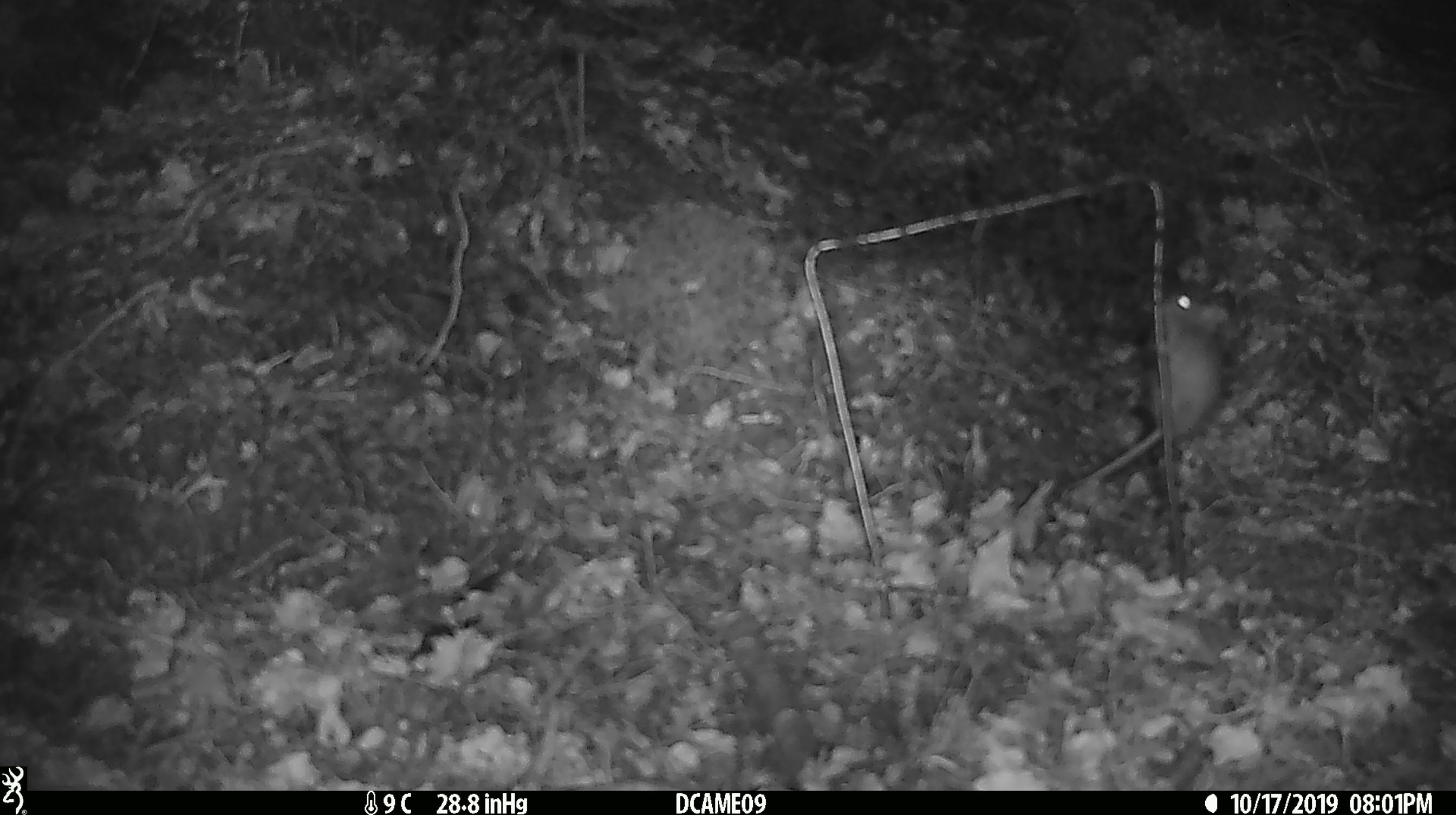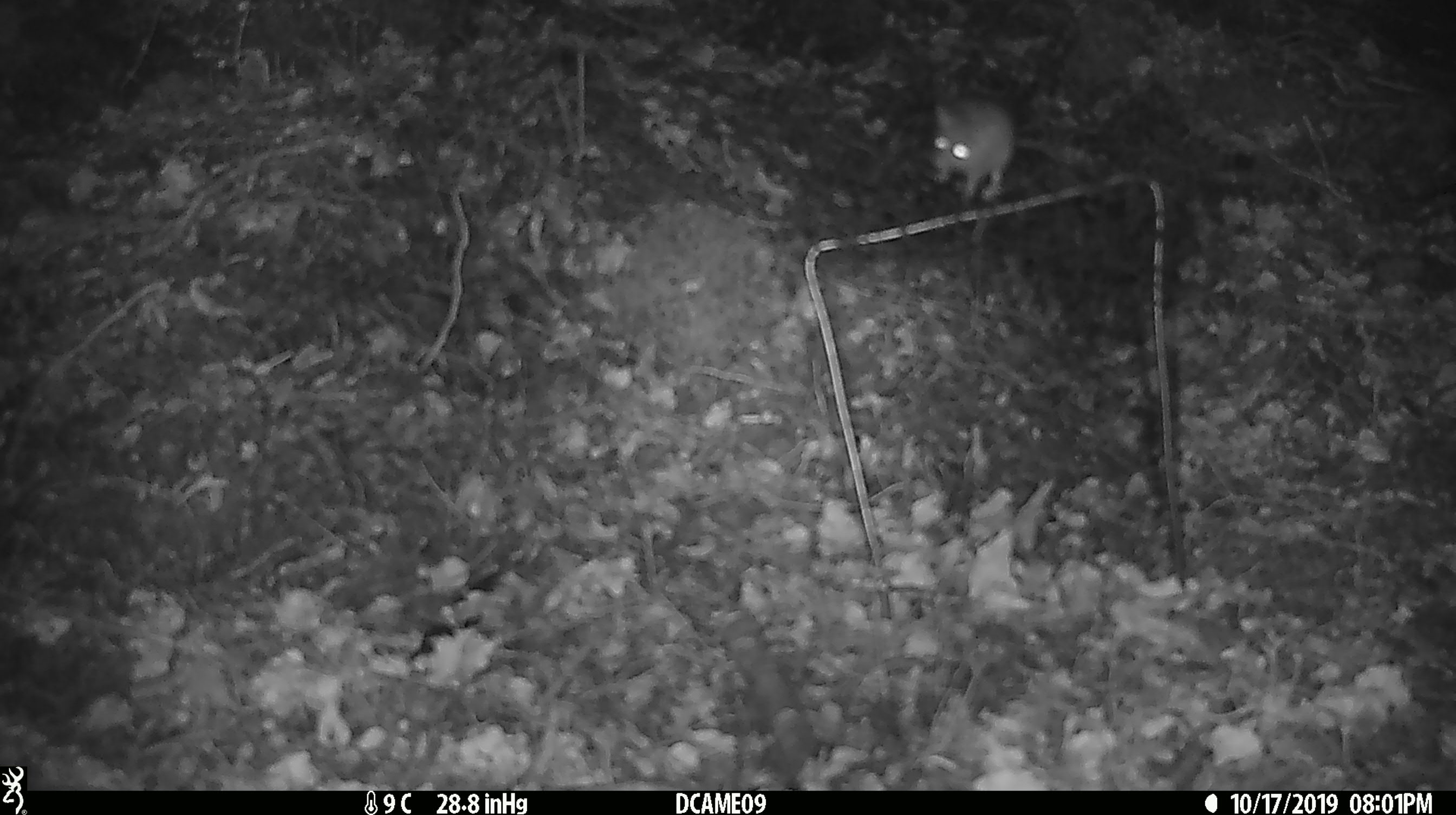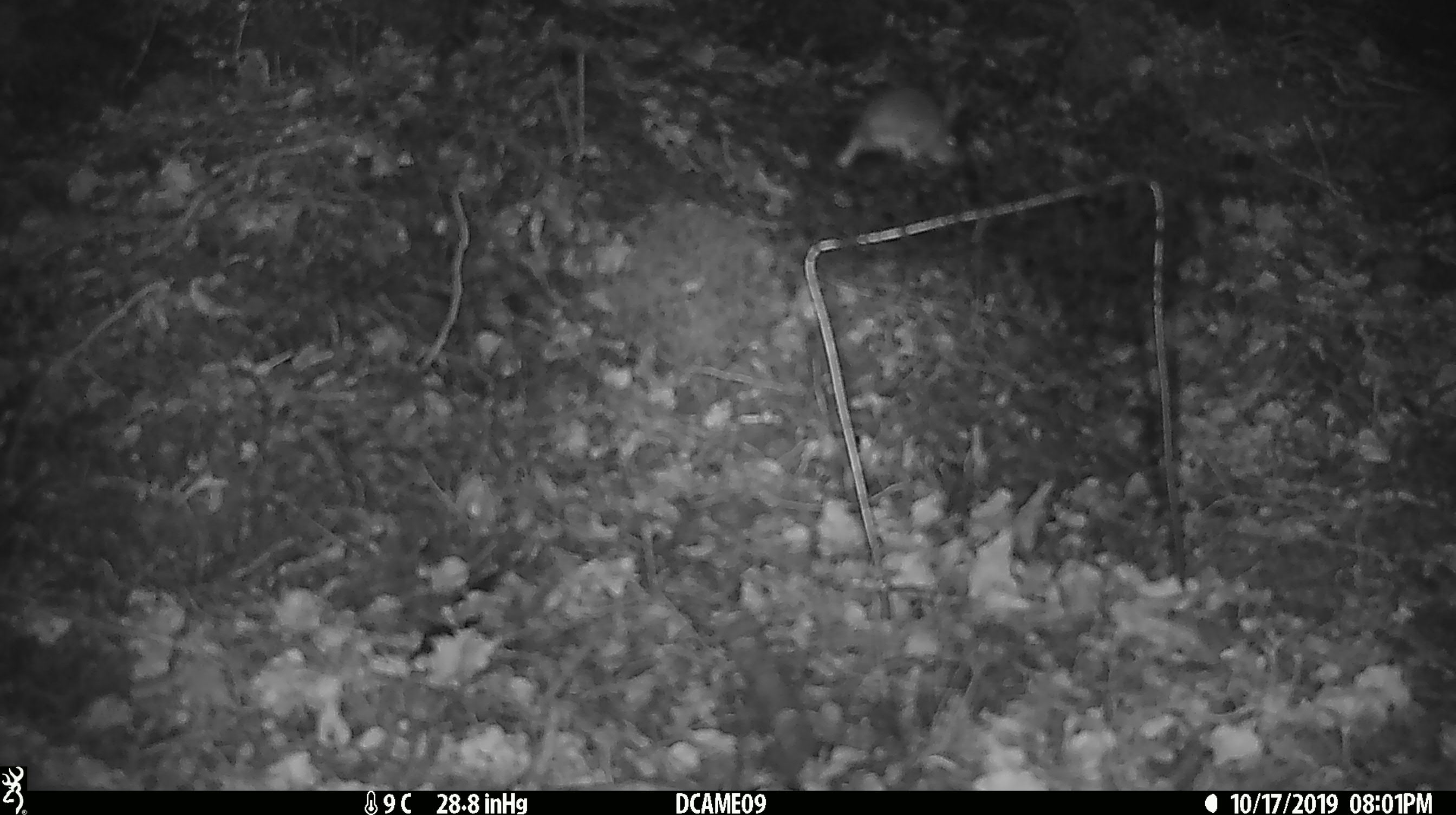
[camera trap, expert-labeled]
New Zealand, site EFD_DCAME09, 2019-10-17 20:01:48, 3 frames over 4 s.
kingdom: Animalia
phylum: Chordata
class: Mammalia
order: Rodentia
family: Muridae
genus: Mus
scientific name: Mus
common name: mouse